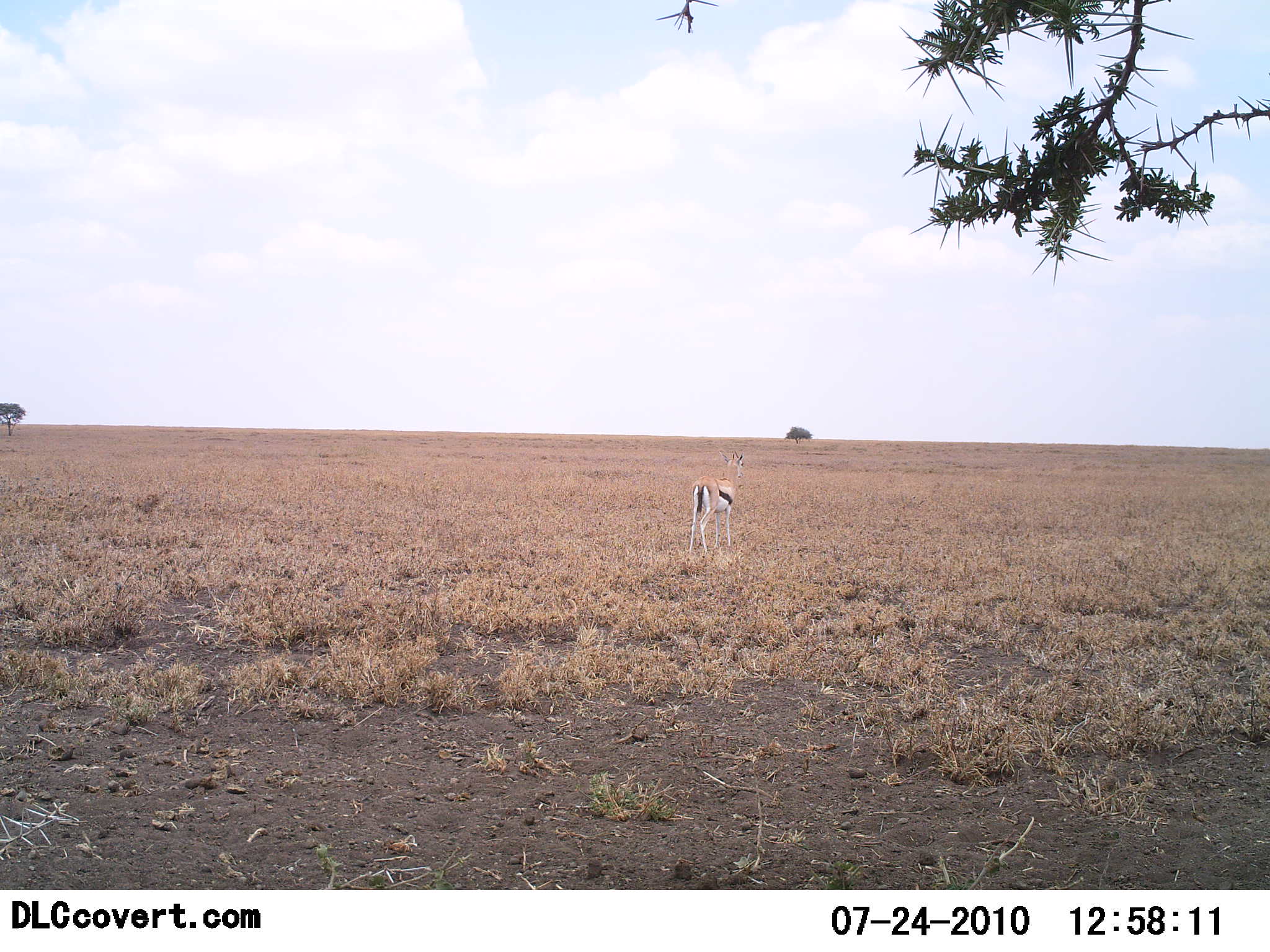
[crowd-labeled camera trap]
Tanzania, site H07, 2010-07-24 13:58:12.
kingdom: Animalia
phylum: Chordata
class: Mammalia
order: Artiodactyla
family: Bovidae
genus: Eudorcas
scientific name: Eudorcas thomsonii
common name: thomson's gazelle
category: gazellethomsons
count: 1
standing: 100%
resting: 0%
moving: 0%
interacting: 0%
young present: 0%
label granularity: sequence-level